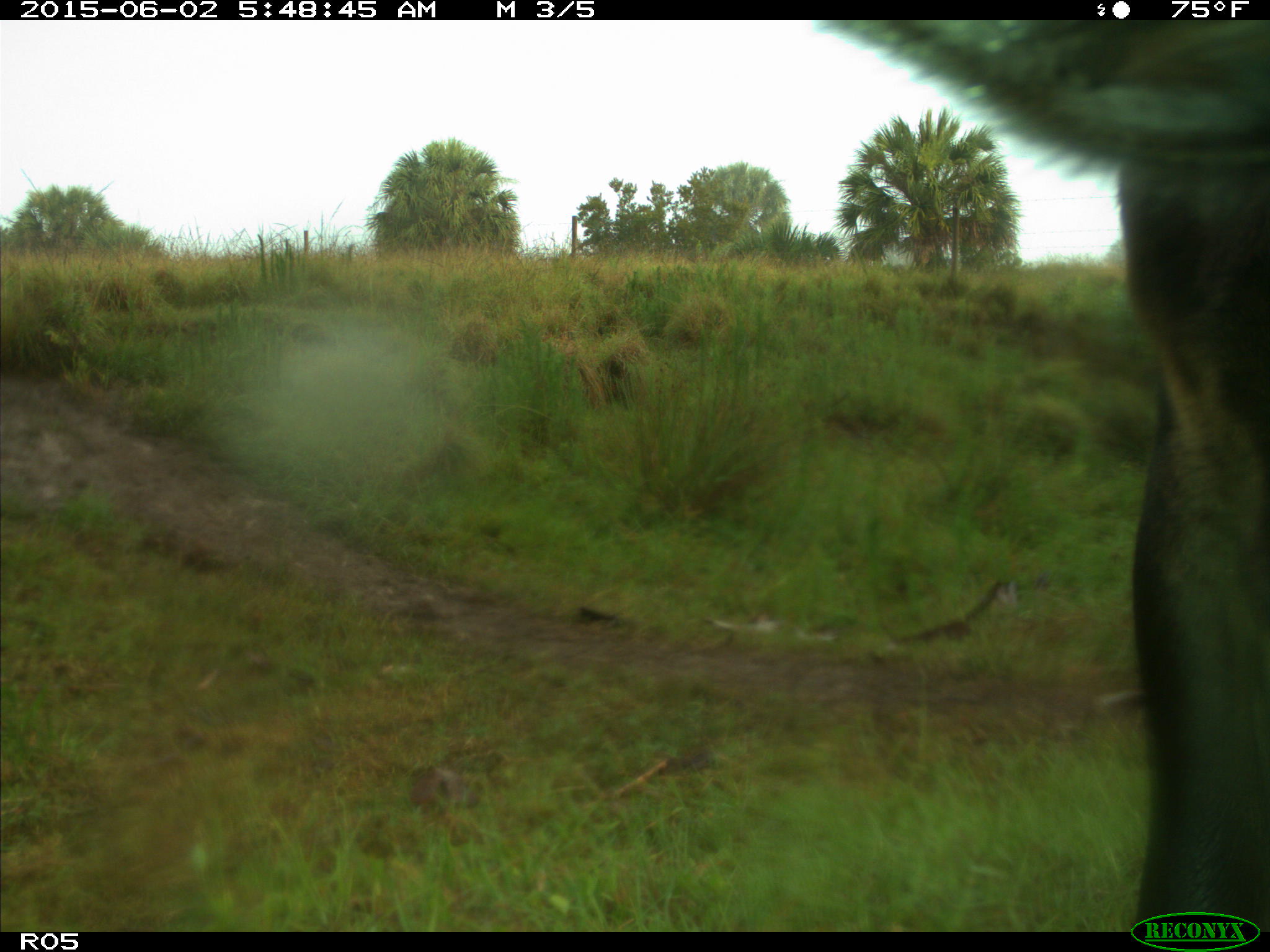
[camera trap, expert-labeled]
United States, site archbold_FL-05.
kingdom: Animalia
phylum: Chordata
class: Mammalia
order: Artiodactyla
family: Bovidae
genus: Bos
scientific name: Bos taurus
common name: domestic cow